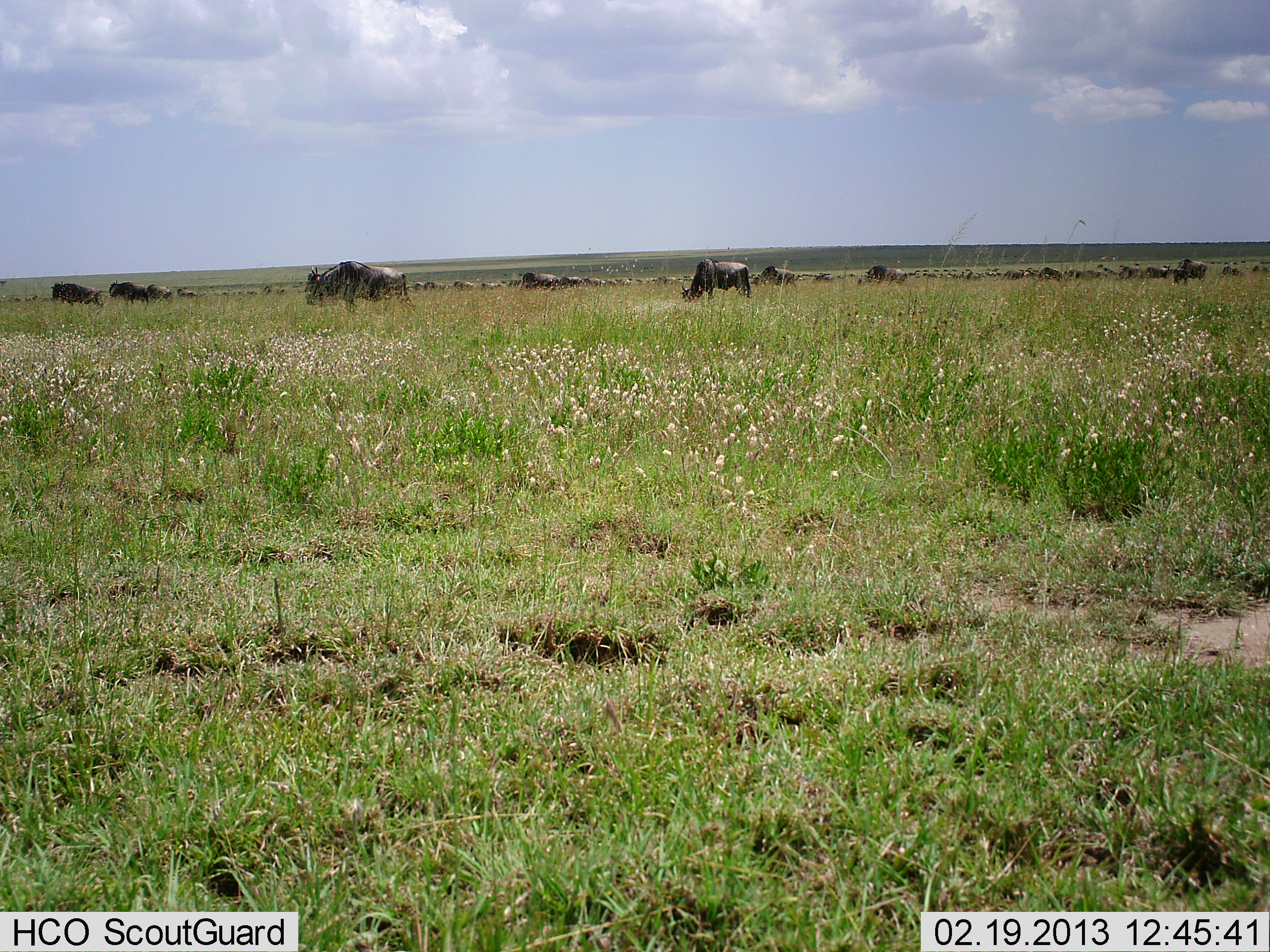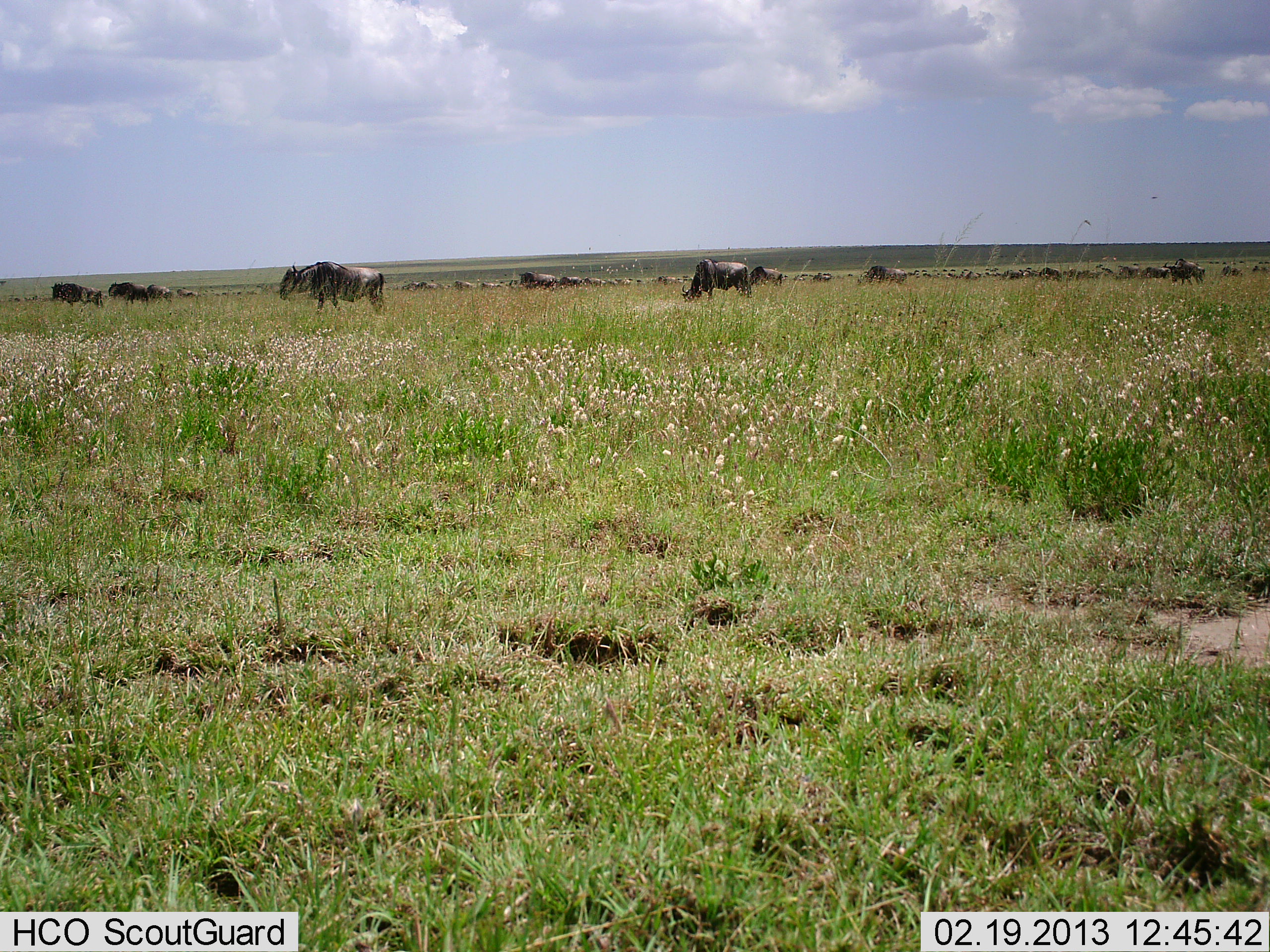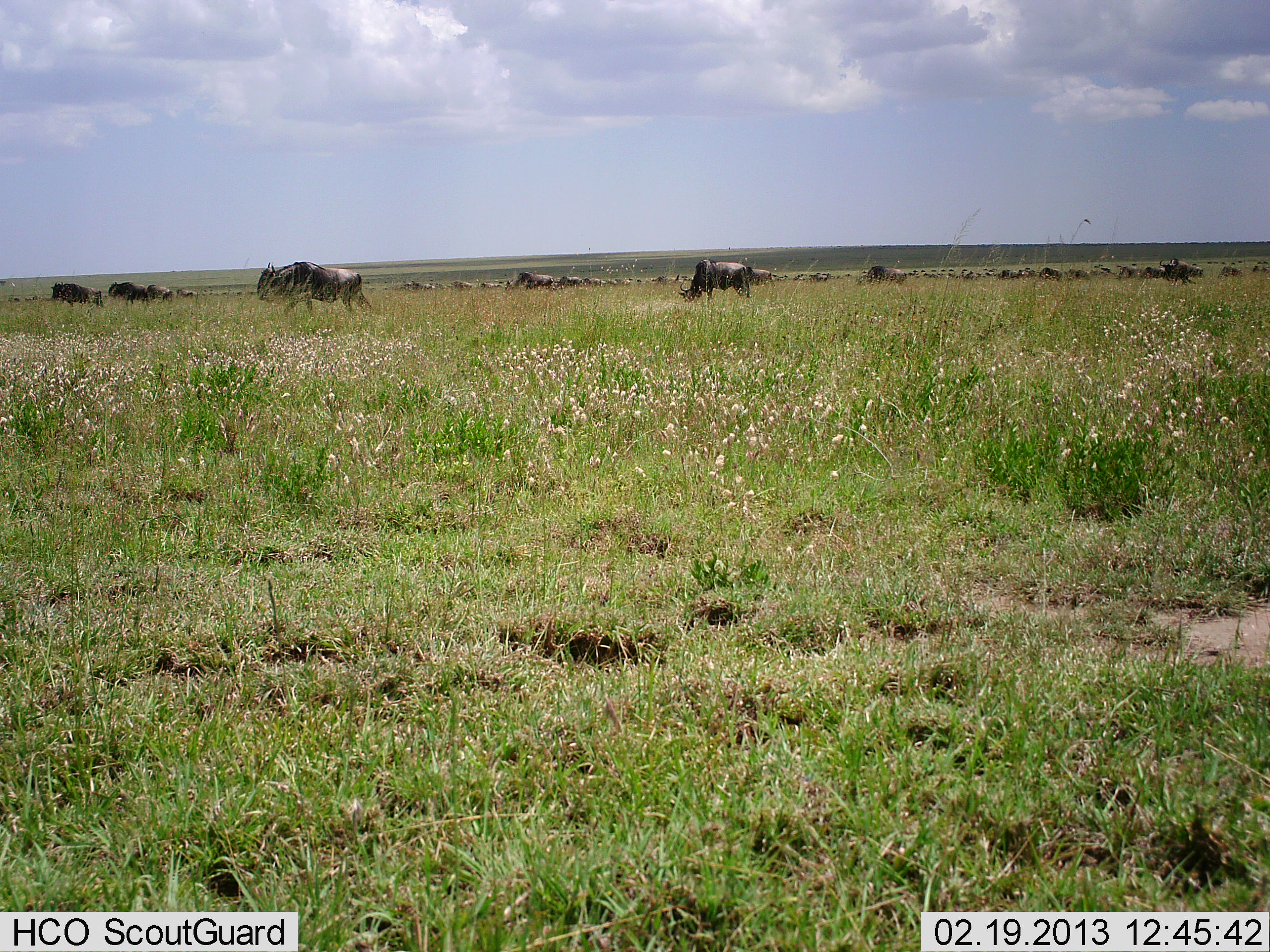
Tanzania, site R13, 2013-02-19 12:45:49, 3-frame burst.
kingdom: Animalia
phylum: Chordata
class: Mammalia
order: Artiodactyla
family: Bovidae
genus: Connochaetes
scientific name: Connochaetes taurinus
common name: blue wildebeest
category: wildebeest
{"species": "wildebeest (blue wildebeest) (Connochaetes taurinus)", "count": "11-50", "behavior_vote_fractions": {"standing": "50%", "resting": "8%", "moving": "62%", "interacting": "4%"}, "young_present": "4%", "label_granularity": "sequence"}